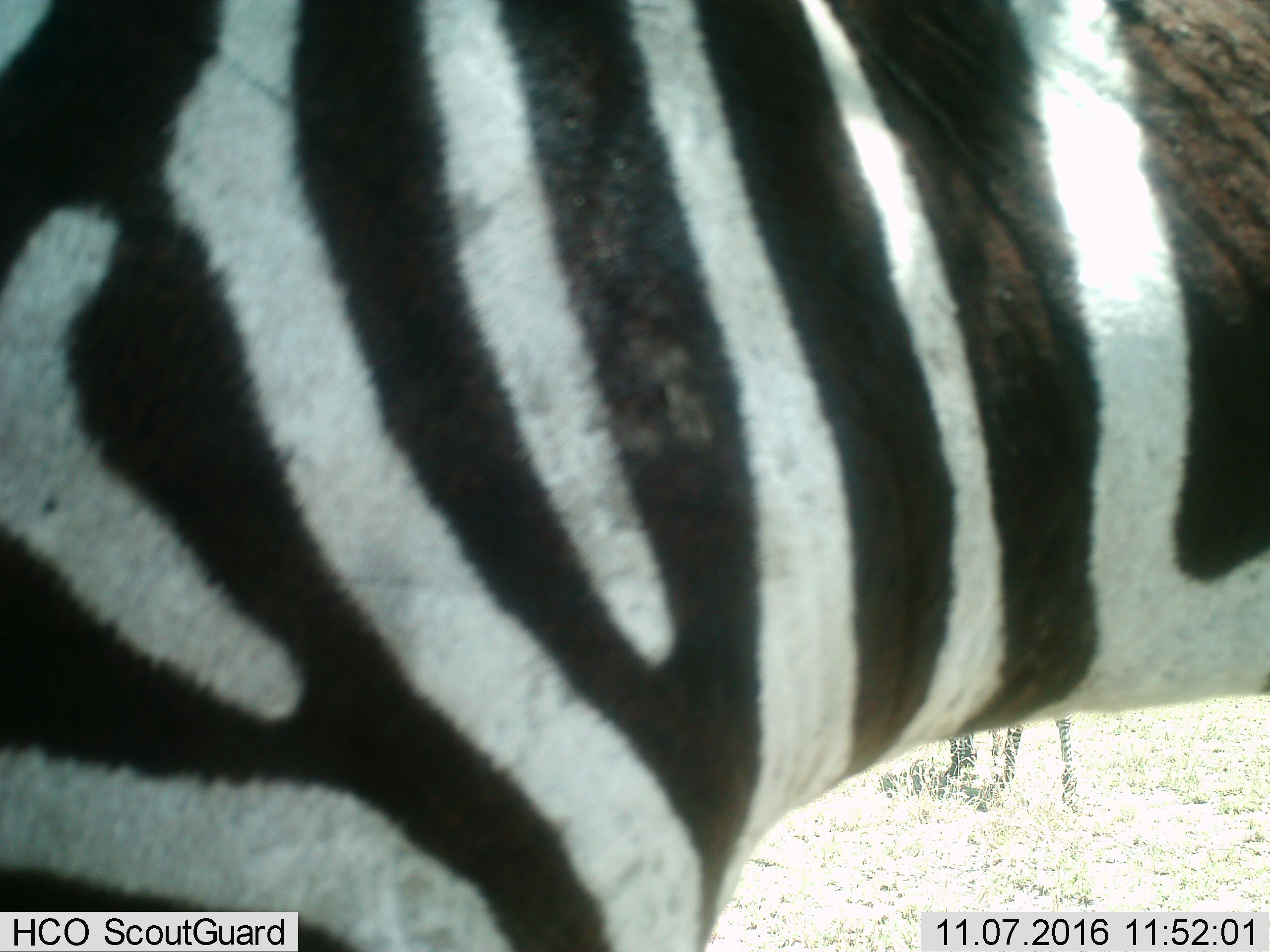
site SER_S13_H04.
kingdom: Animalia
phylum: Chordata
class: Mammalia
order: Perissodactyla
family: Equidae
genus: Equus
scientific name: Equus quagga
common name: plains zebra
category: zebraplains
Zebraplains (plains zebra) (Equus quagga), count 1. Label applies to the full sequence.